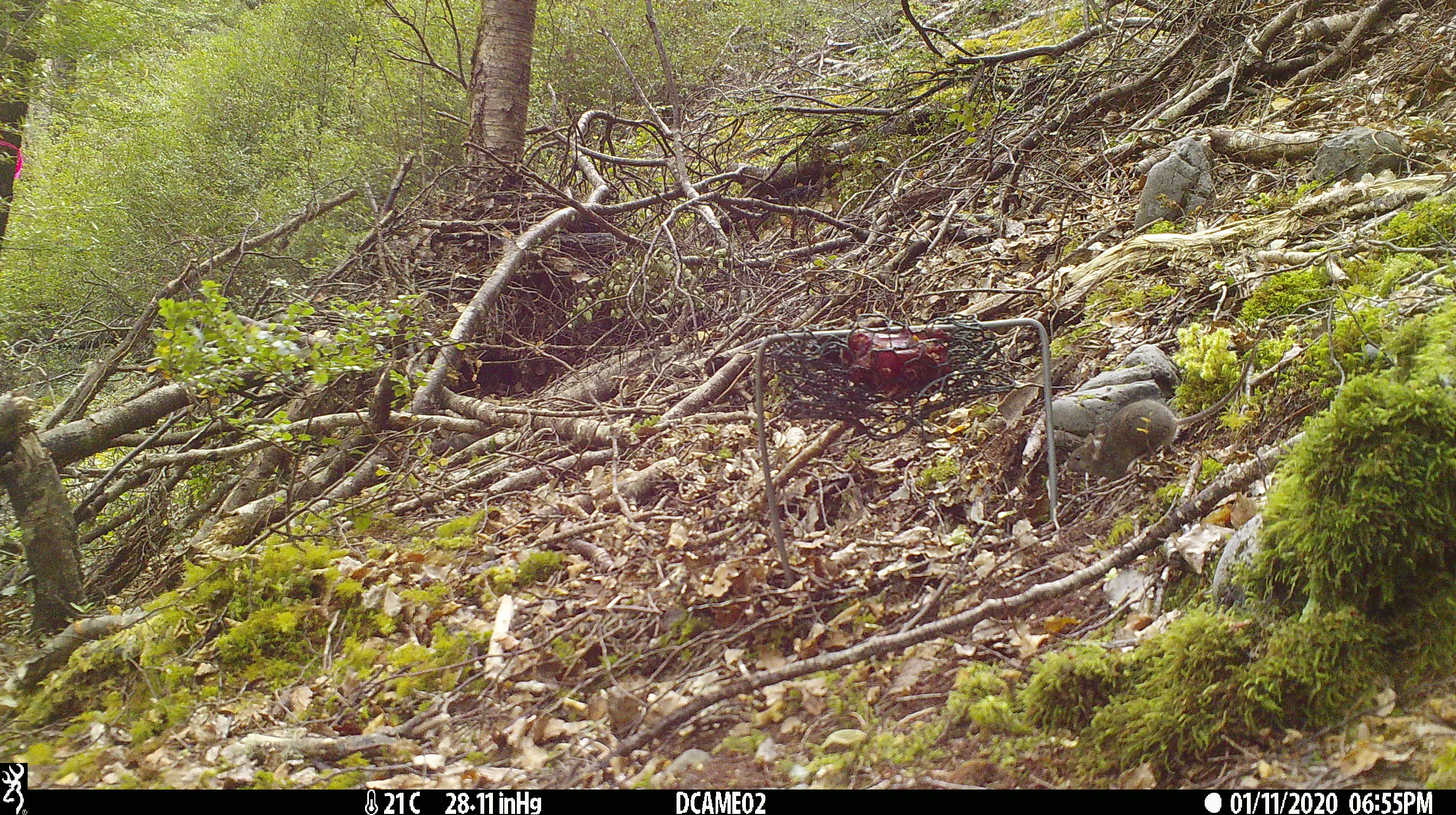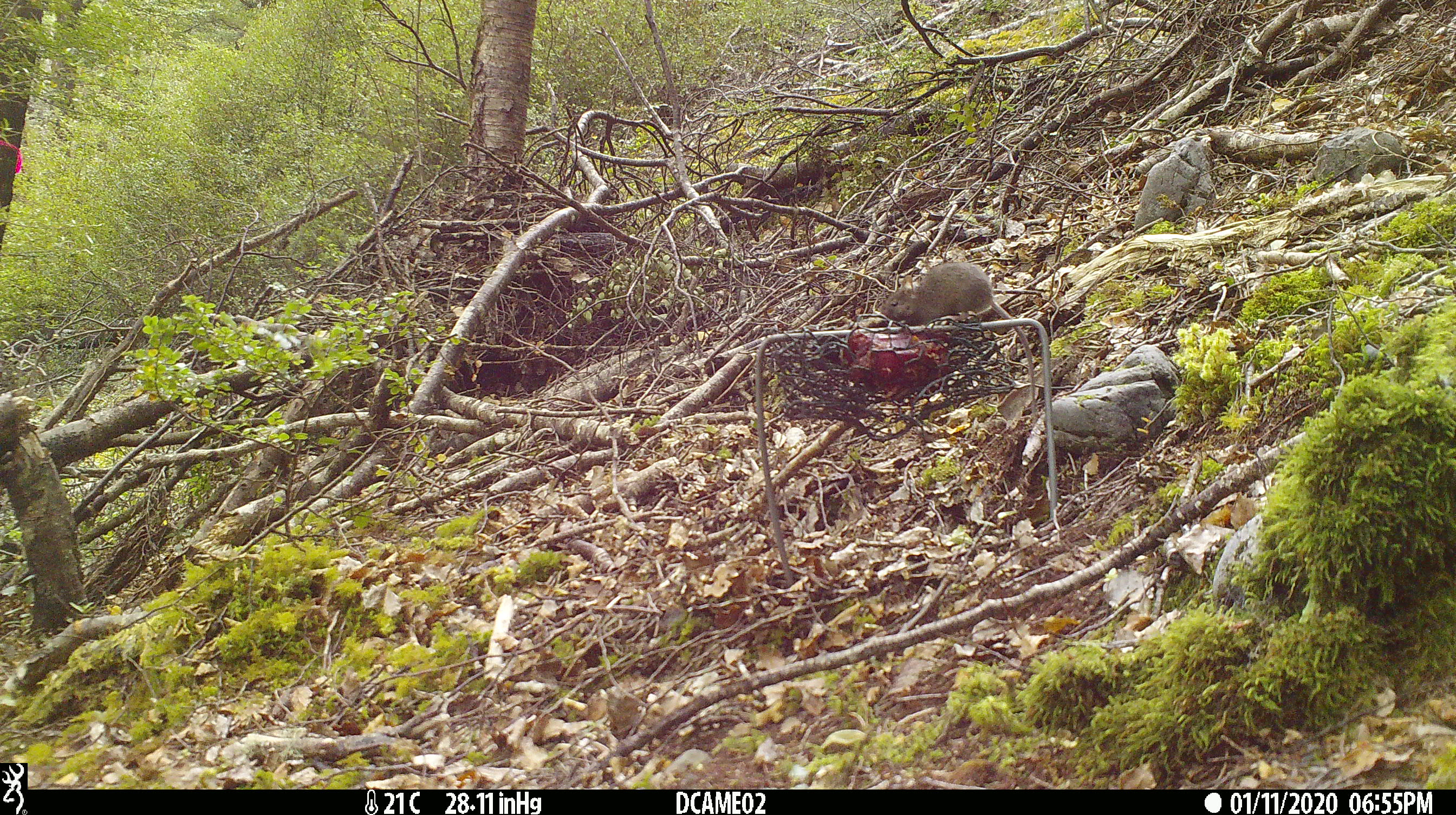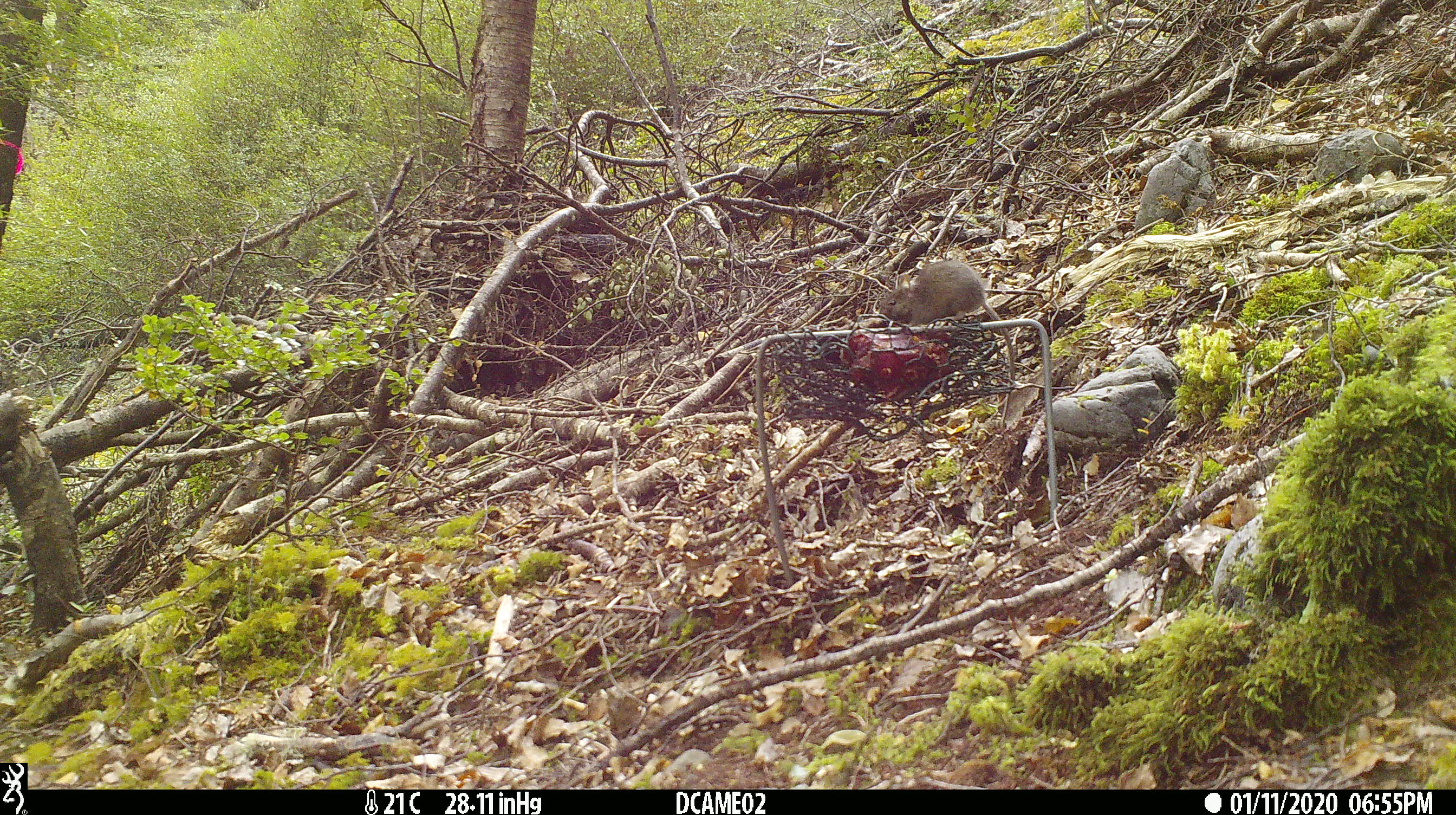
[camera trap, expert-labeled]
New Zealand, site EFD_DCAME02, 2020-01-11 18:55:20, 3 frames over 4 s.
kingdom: Animalia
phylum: Chordata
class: Mammalia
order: Rodentia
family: Muridae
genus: Mus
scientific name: Mus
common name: mouse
Mouse (Mus).